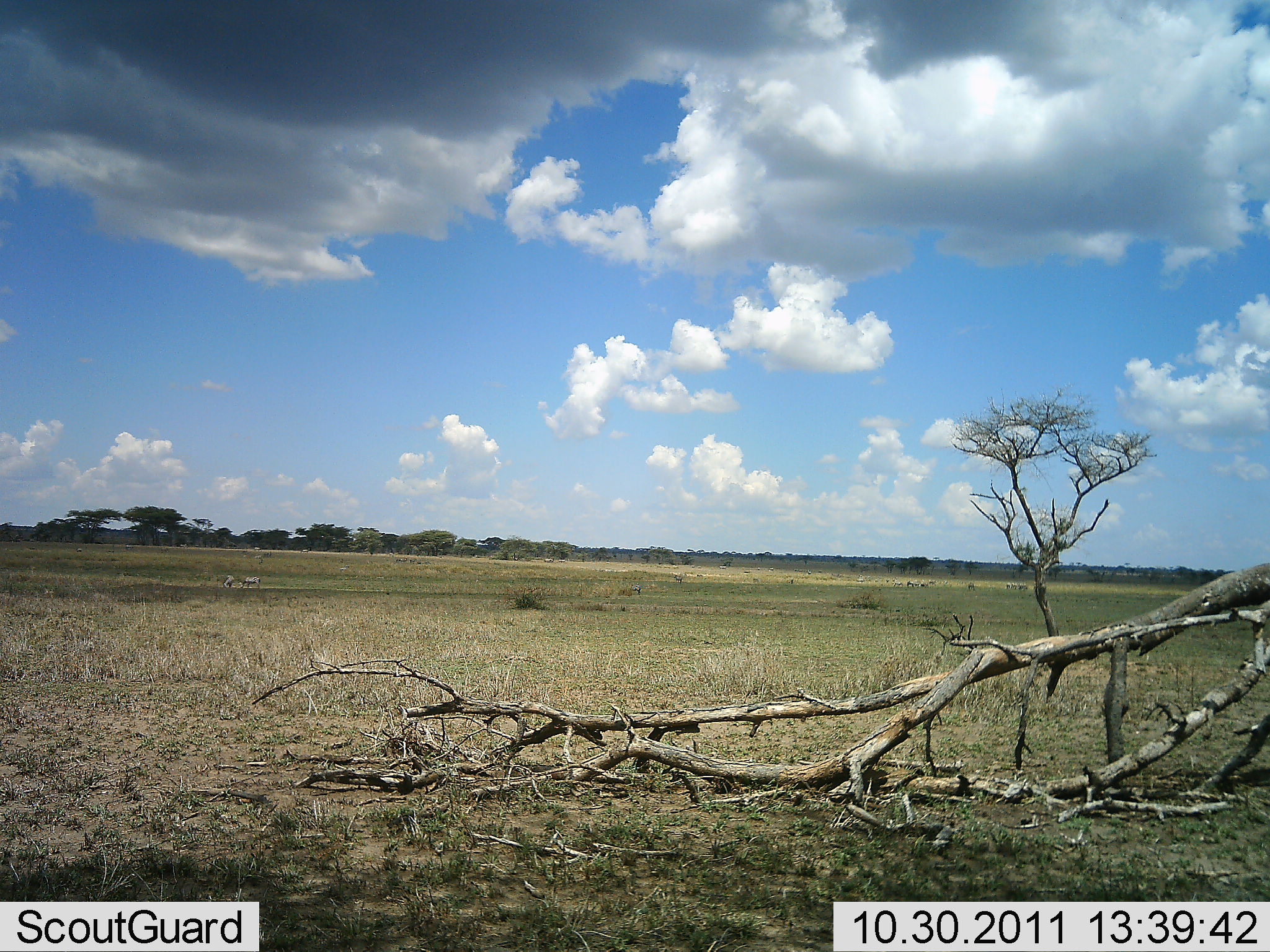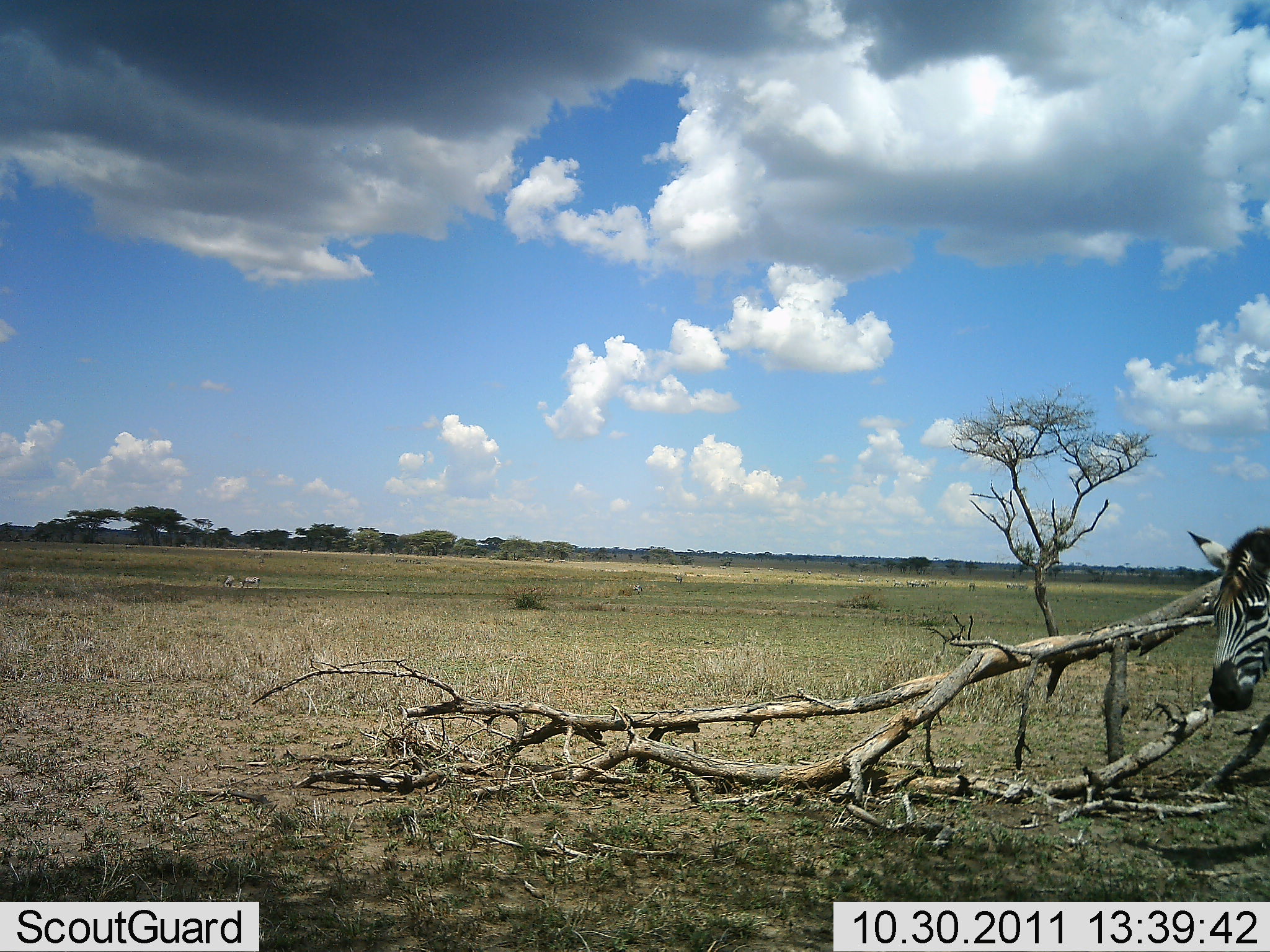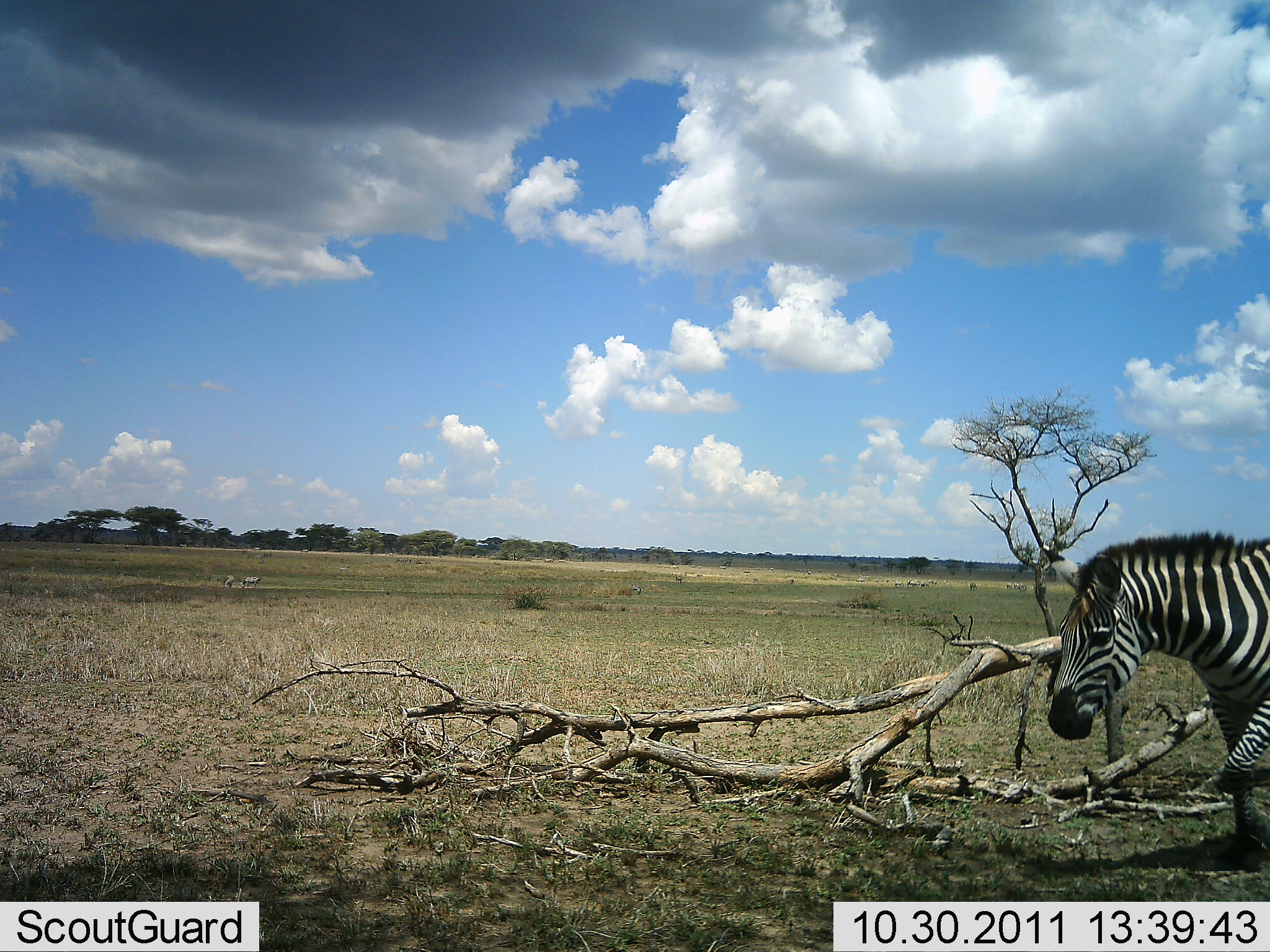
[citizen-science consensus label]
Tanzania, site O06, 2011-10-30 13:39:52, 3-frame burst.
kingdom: Animalia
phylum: Chordata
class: Mammalia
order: Perissodactyla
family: Equidae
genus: Equus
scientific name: Equus quagga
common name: plains zebra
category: zebra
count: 1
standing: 38%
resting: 0%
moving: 92%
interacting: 0%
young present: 0%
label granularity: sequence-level